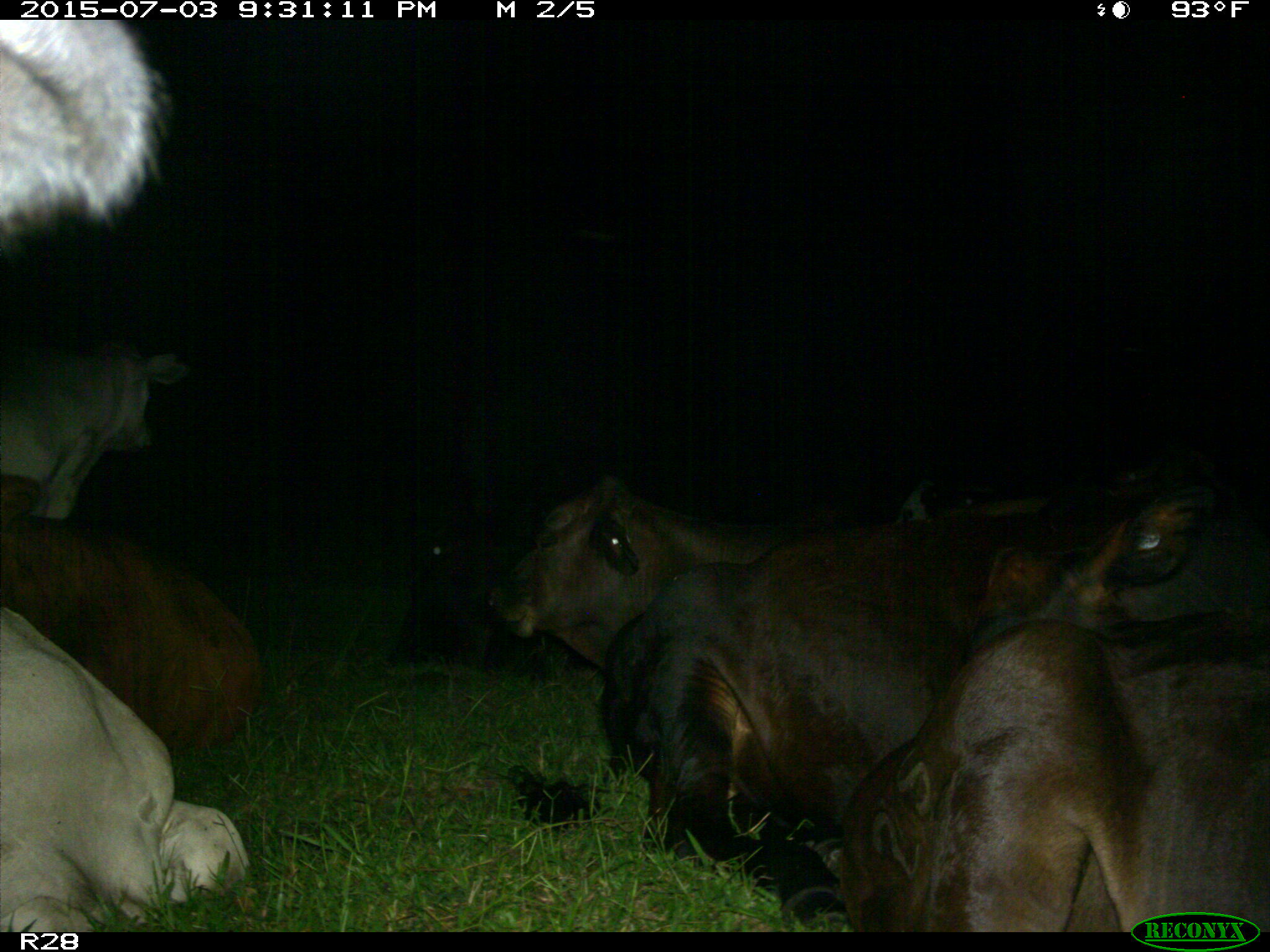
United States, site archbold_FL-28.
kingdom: Animalia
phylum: Chordata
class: Mammalia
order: Artiodactyla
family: Bovidae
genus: Bos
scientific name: Bos taurus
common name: domestic cow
Bos taurus (domestic cow).